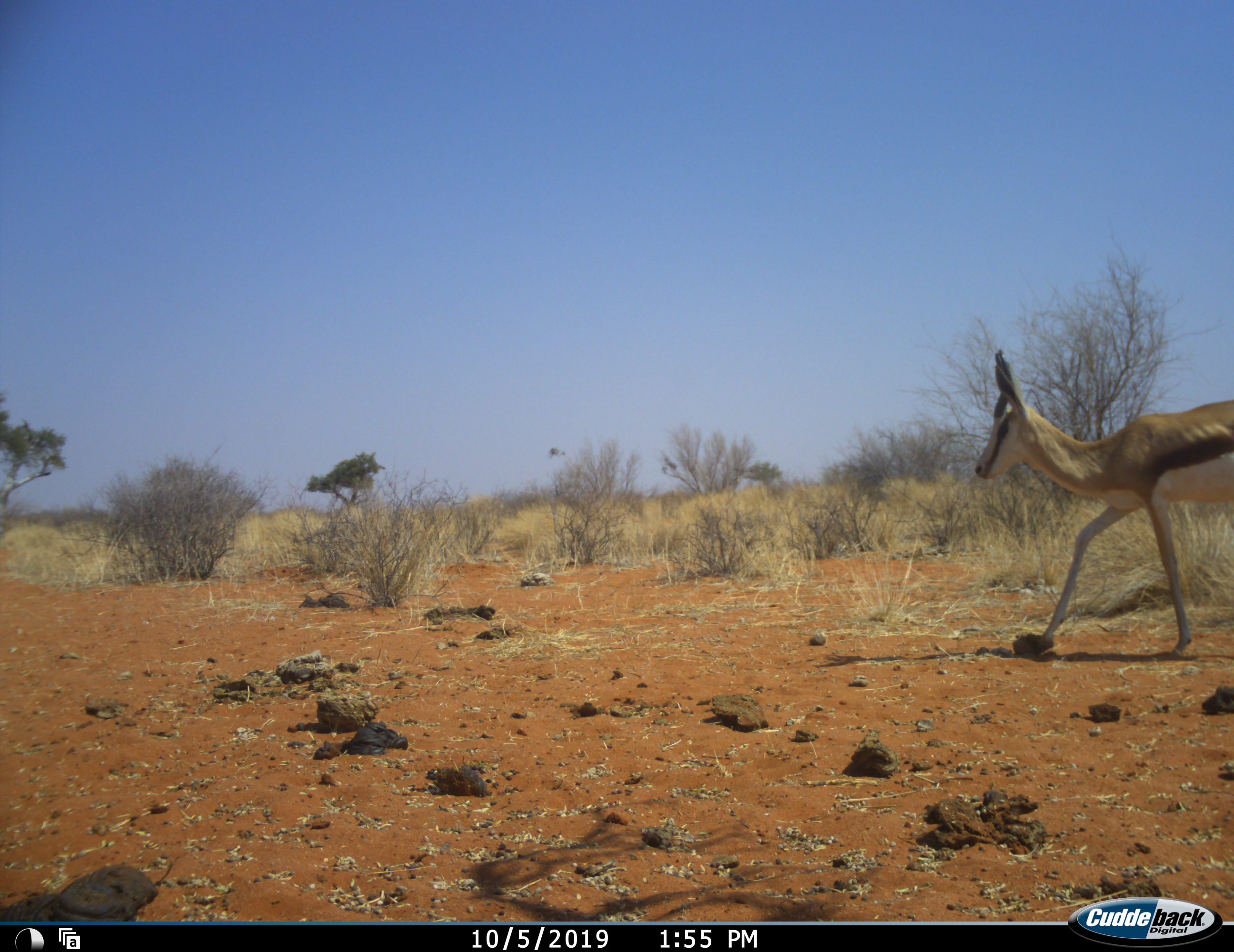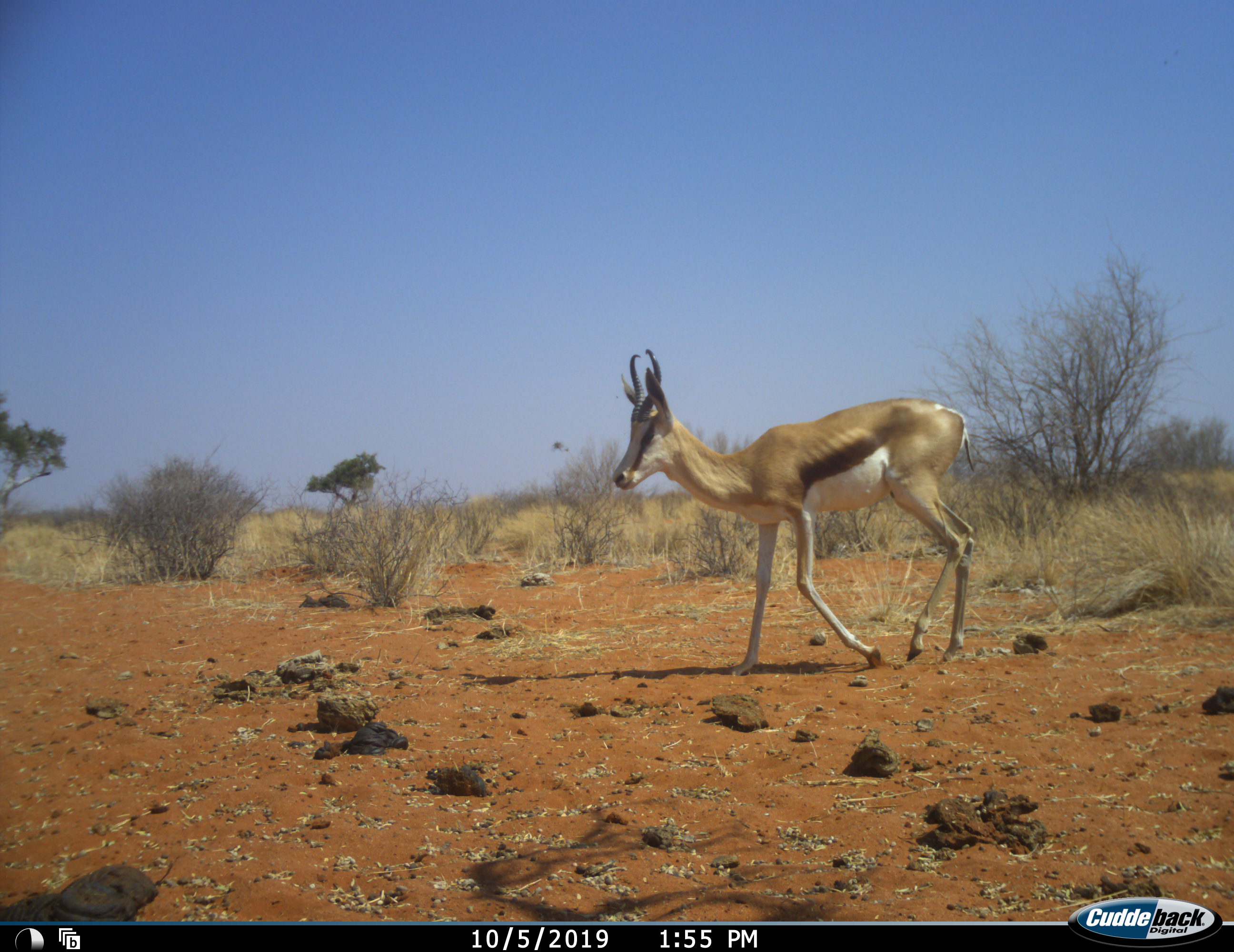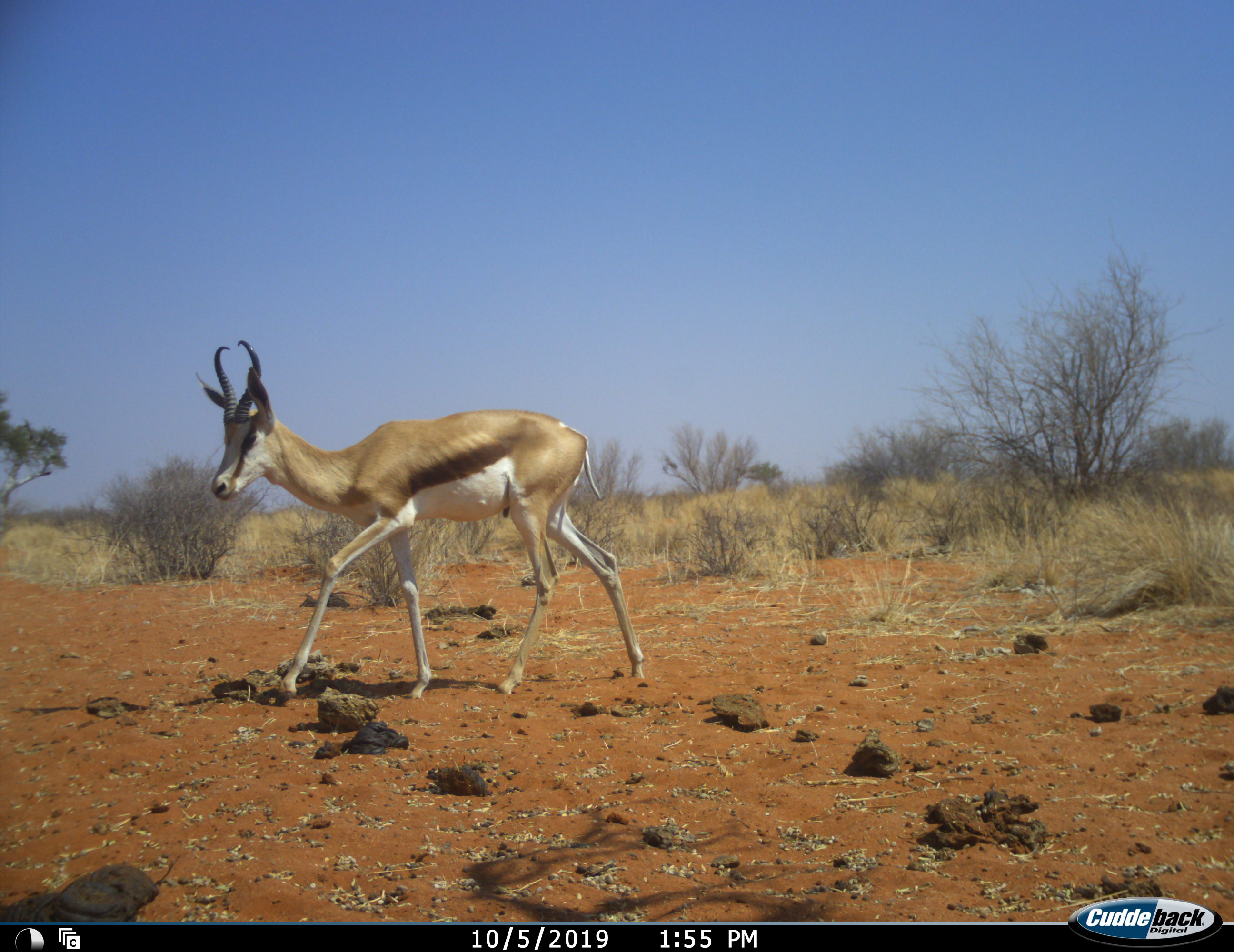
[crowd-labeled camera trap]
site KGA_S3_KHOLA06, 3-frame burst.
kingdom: Animalia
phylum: Chordata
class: Mammalia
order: Artiodactyla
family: Bovidae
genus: Antidorcas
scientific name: Antidorcas marsupialis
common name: springbok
Springbok (Antidorcas marsupialis), count 1. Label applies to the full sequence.